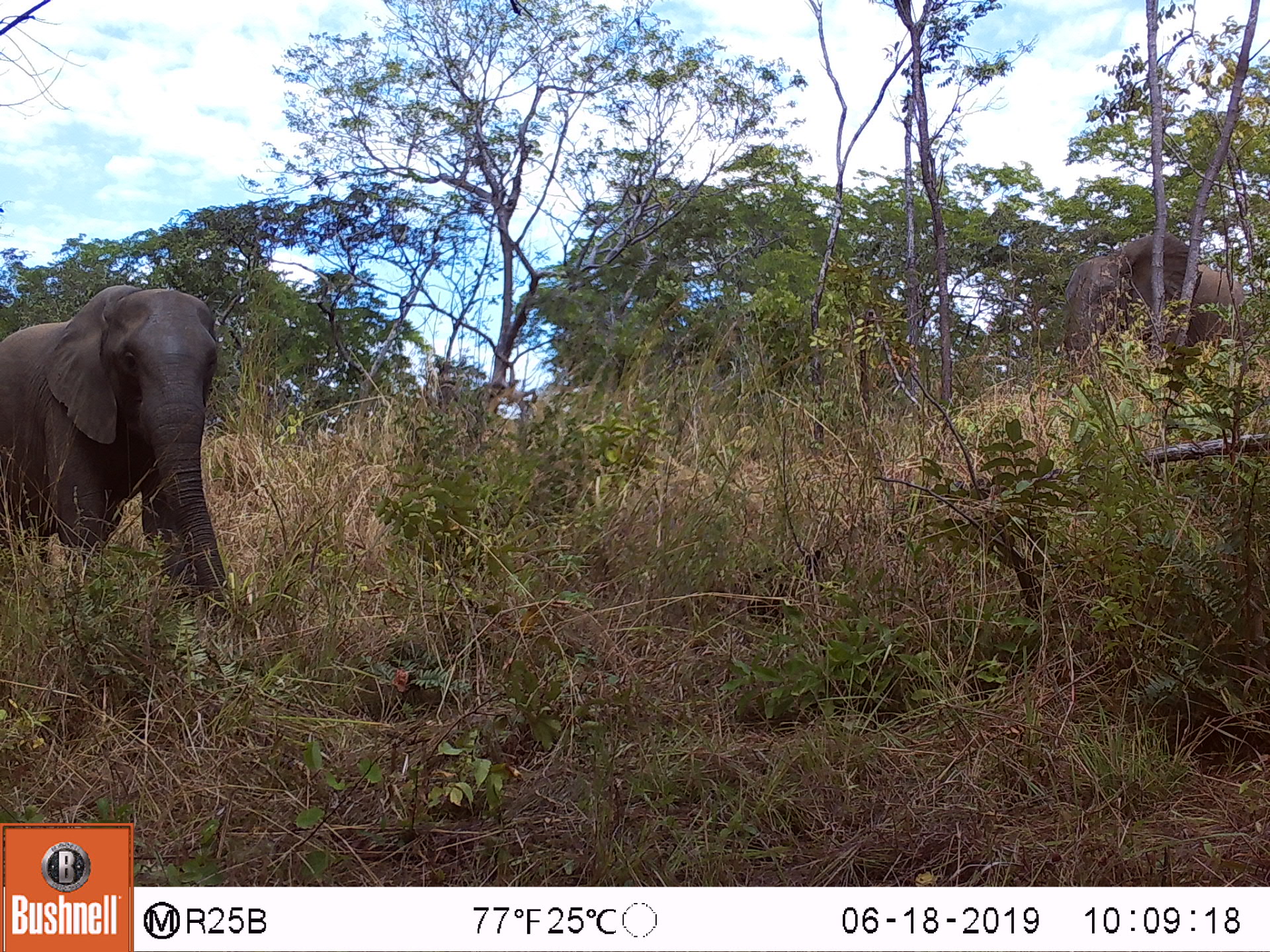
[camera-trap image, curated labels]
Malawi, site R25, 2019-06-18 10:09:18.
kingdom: Animalia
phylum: Chordata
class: Mammalia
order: Proboscidea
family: Elephantidae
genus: Loxodonta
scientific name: Loxodonta africana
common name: african savanna elephant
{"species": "african savanna elephant (Loxodonta africana)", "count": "2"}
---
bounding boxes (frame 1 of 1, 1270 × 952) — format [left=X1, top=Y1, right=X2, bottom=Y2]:
african savanna elephant: [left=0, top=268, right=269, bottom=660]; [left=1040, top=223, right=1250, bottom=421]